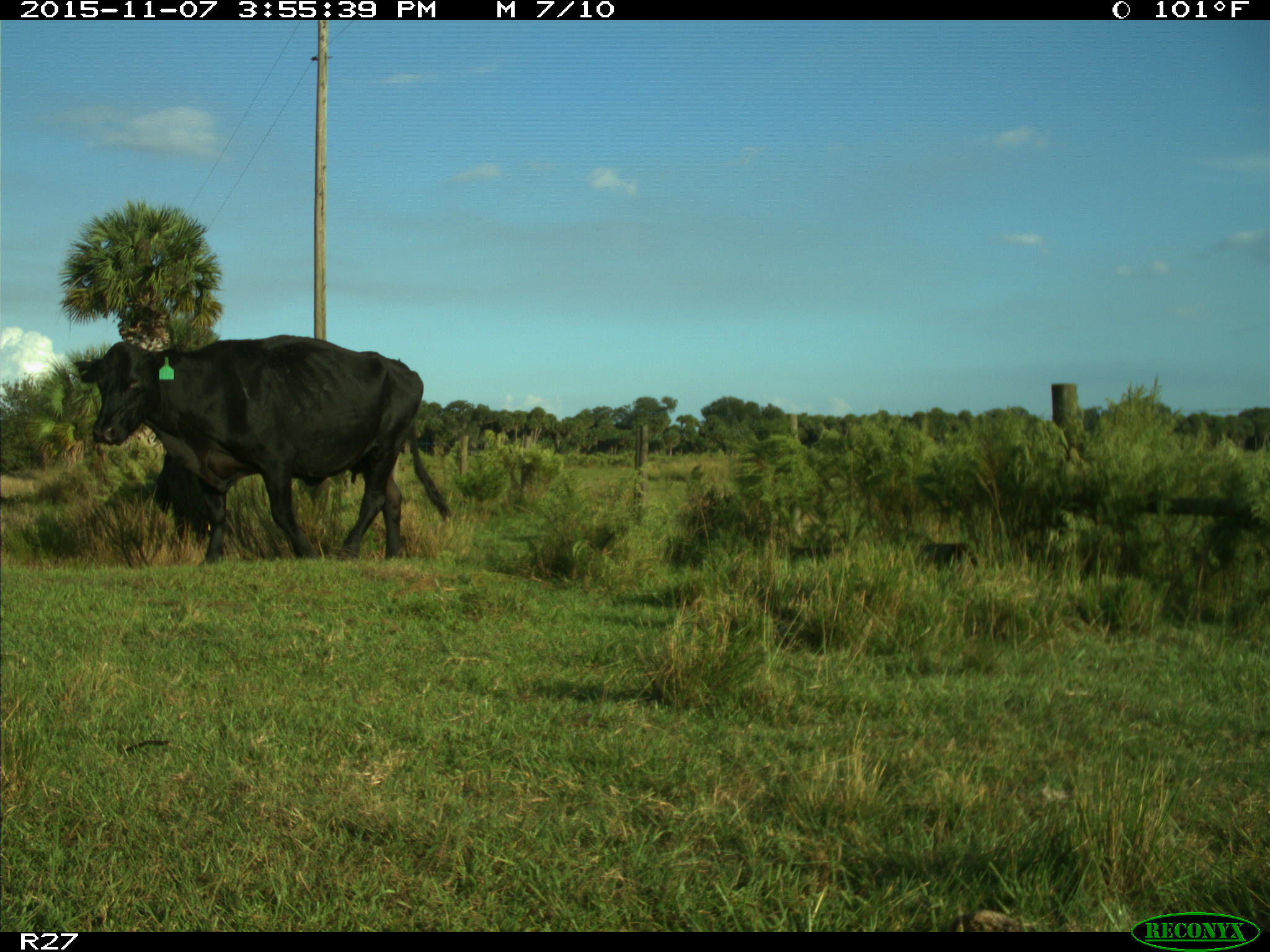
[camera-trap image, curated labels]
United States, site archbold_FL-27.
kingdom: Animalia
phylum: Chordata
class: Mammalia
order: Artiodactyla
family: Bovidae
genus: Bos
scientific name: Bos taurus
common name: domestic cow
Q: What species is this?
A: Bos taurus (domestic cow).